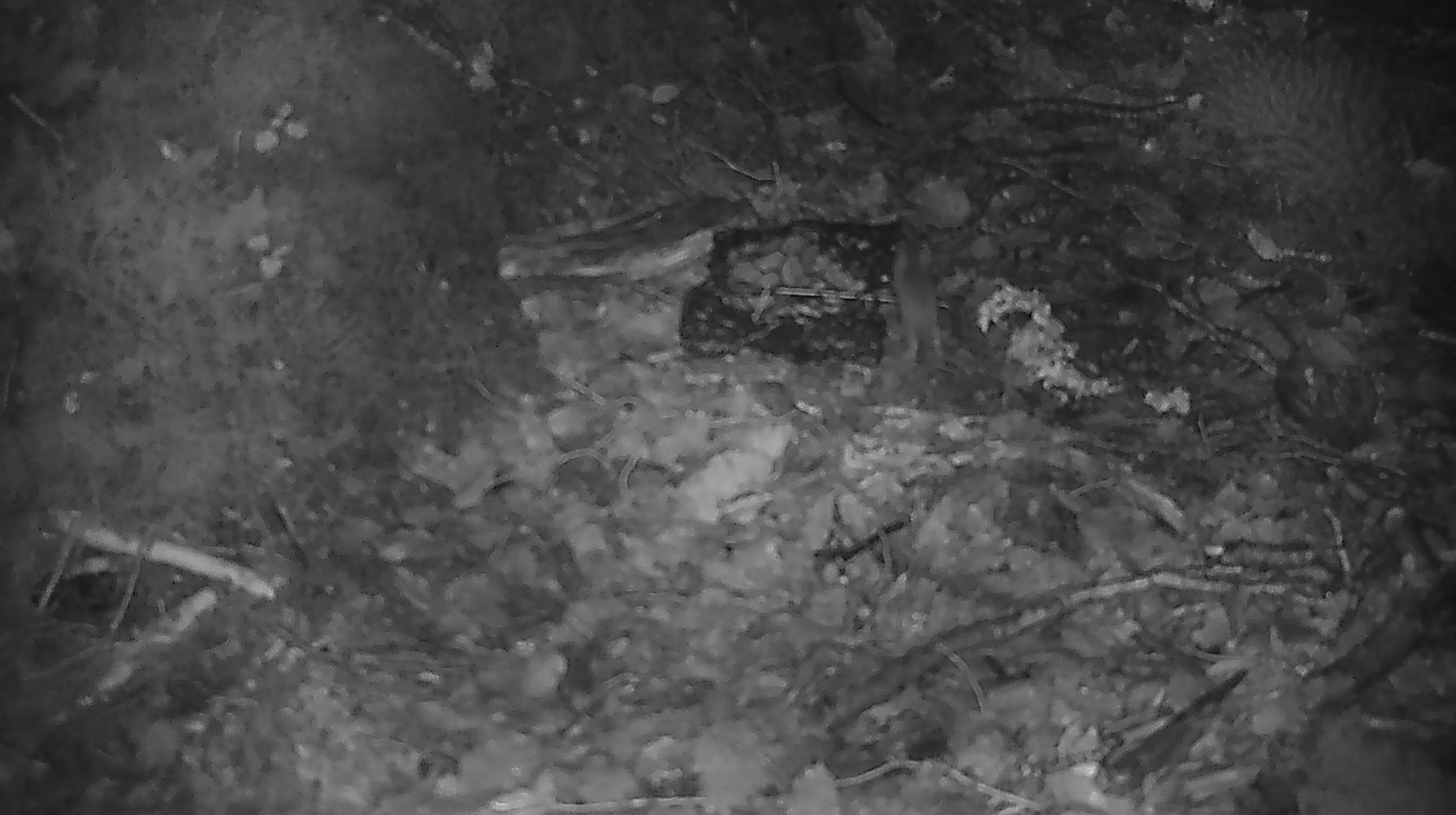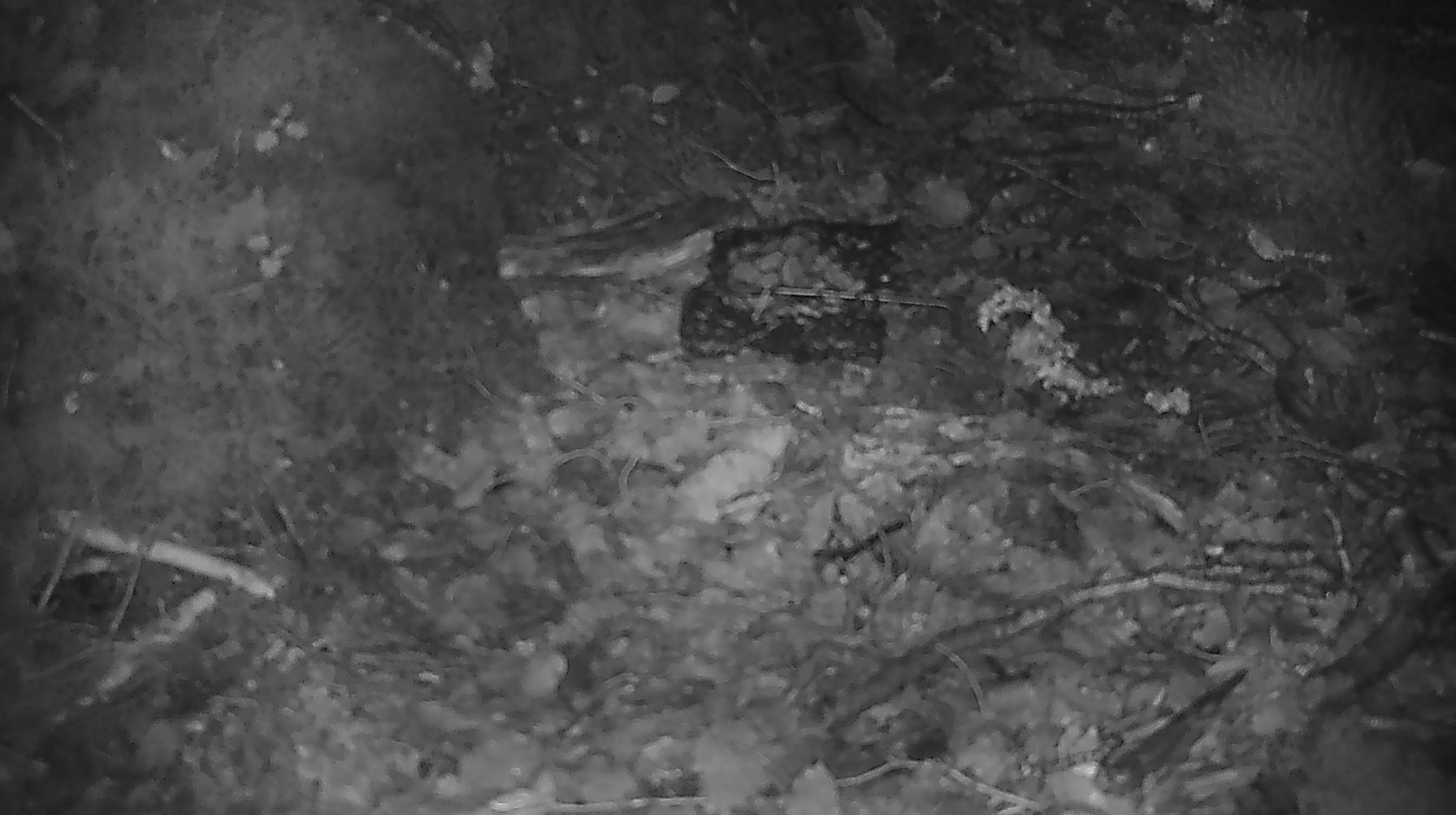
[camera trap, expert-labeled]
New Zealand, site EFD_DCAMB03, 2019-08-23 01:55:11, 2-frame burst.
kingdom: Animalia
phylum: Chordata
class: Mammalia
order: Rodentia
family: Muridae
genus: Mus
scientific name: Mus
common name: mouse